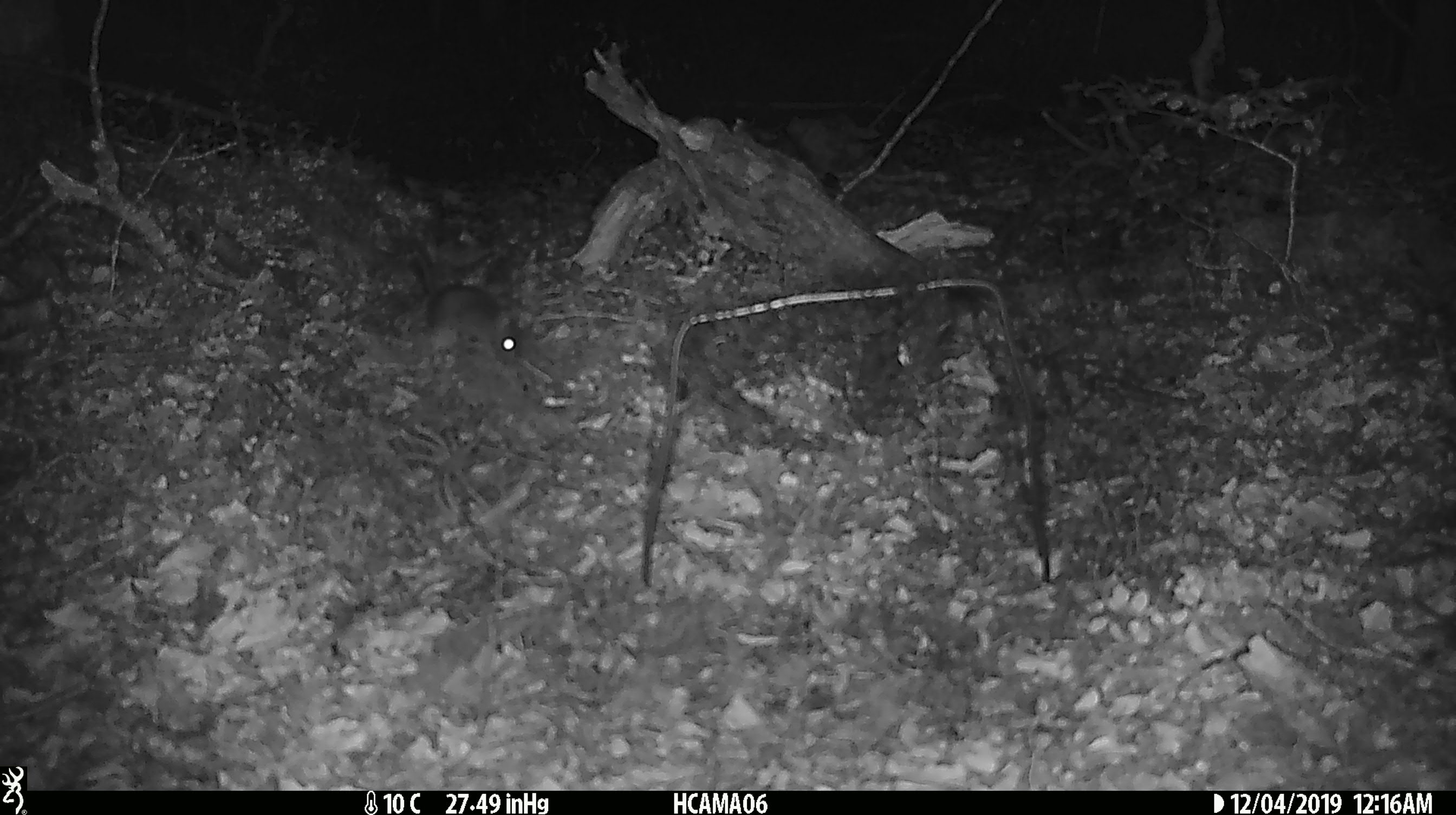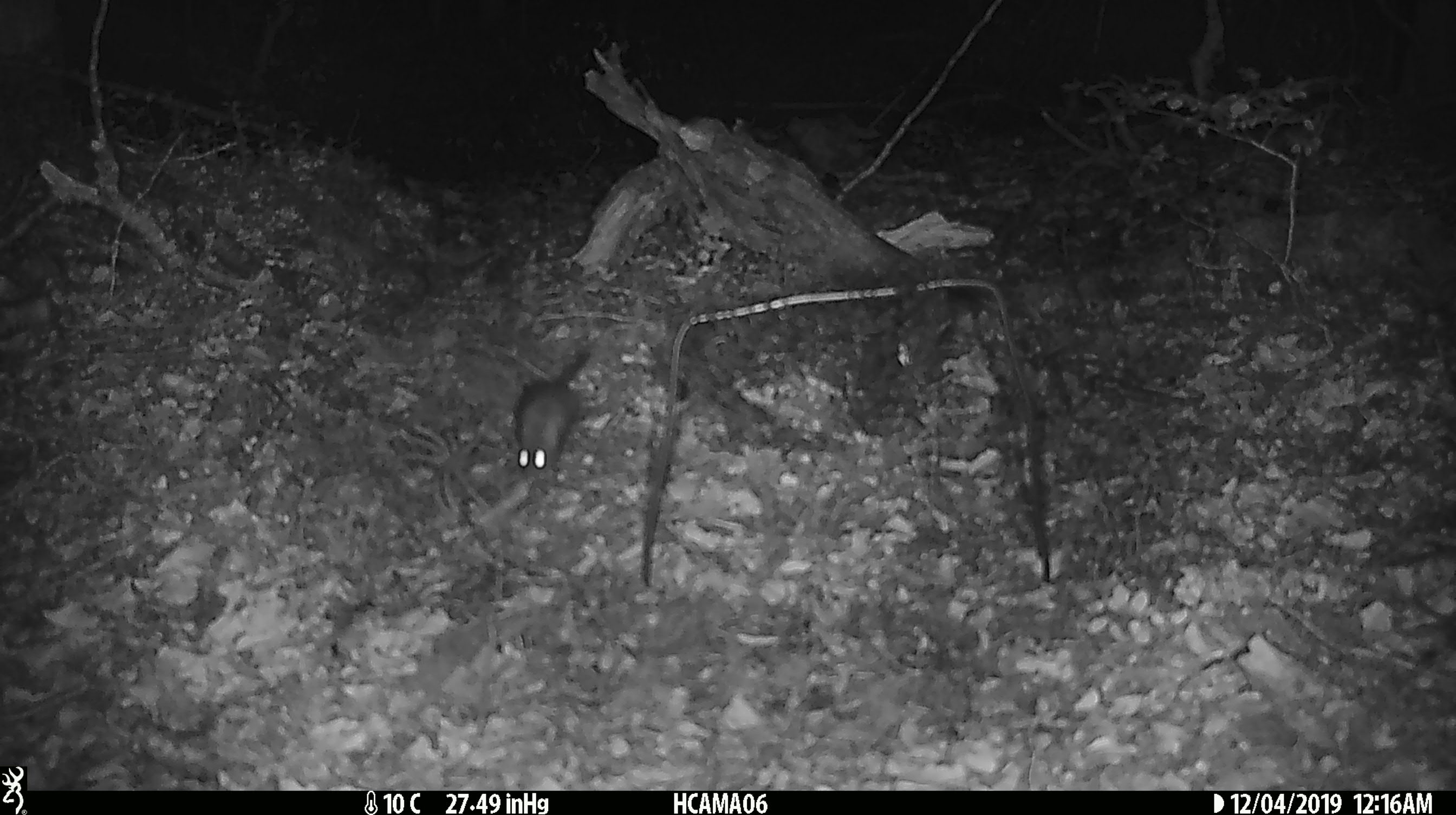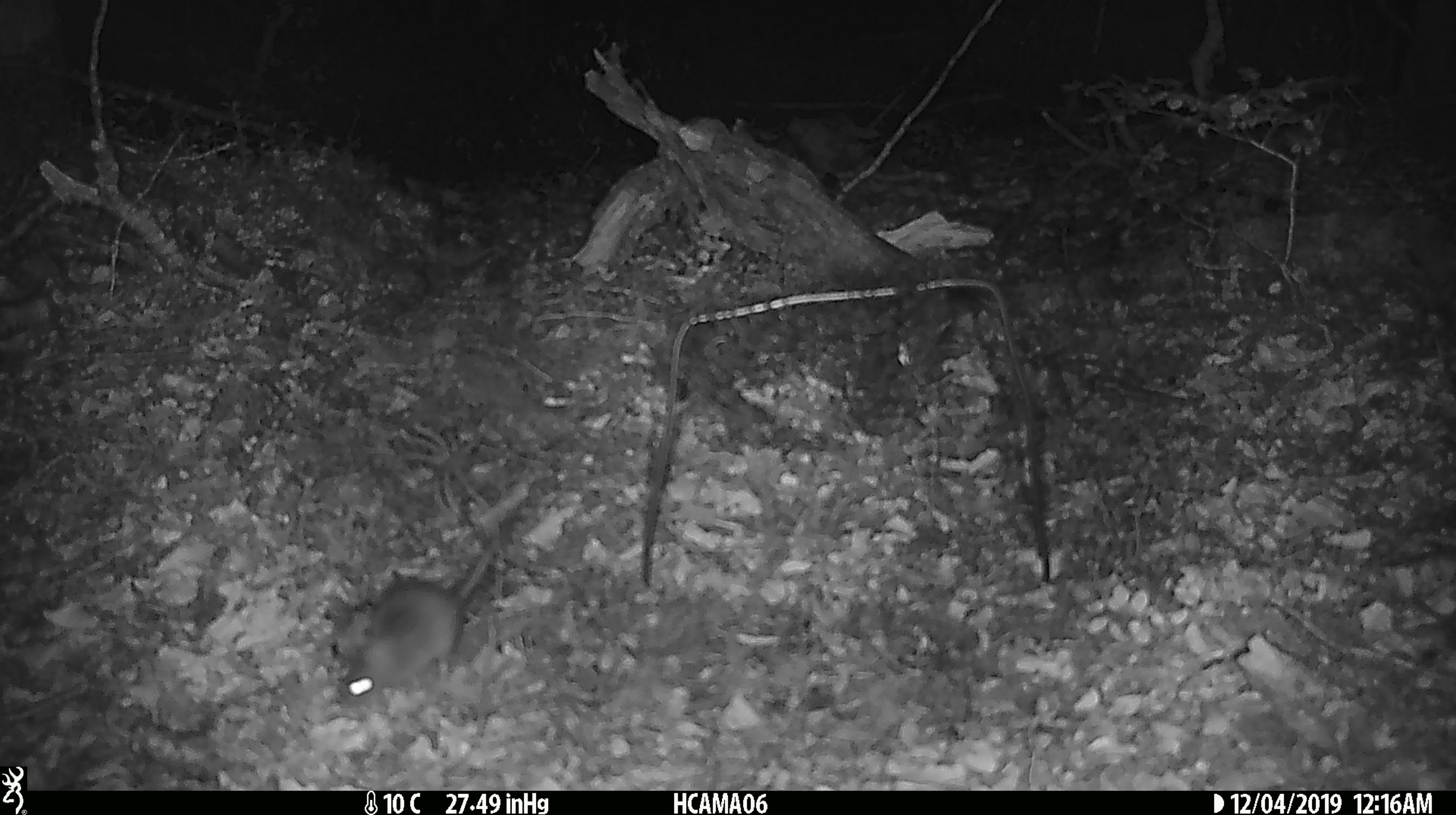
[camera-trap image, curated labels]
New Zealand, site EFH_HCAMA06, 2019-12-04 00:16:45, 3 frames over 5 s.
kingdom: Animalia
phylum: Chordata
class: Mammalia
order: Rodentia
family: Muridae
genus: Mus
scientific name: Mus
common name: mouse